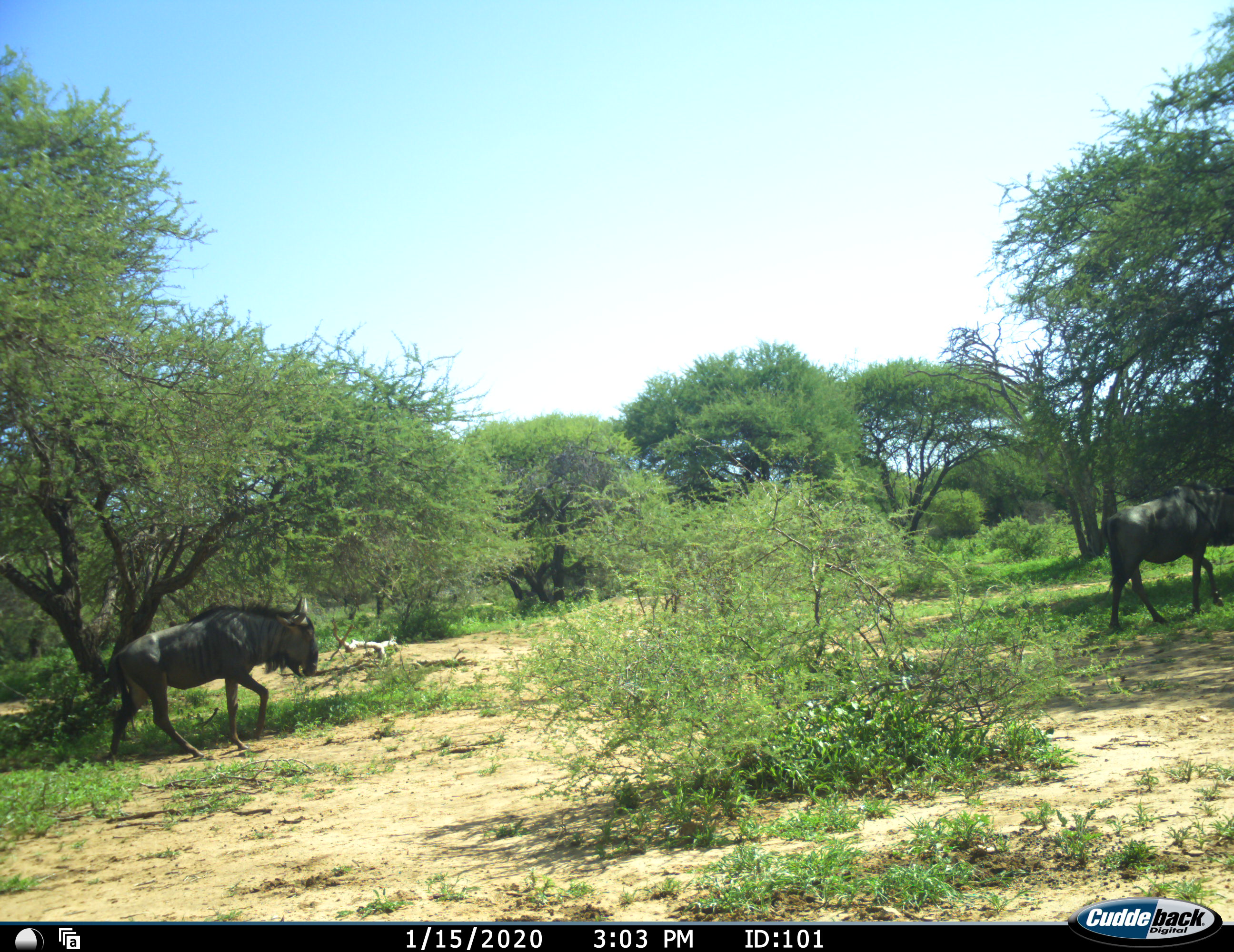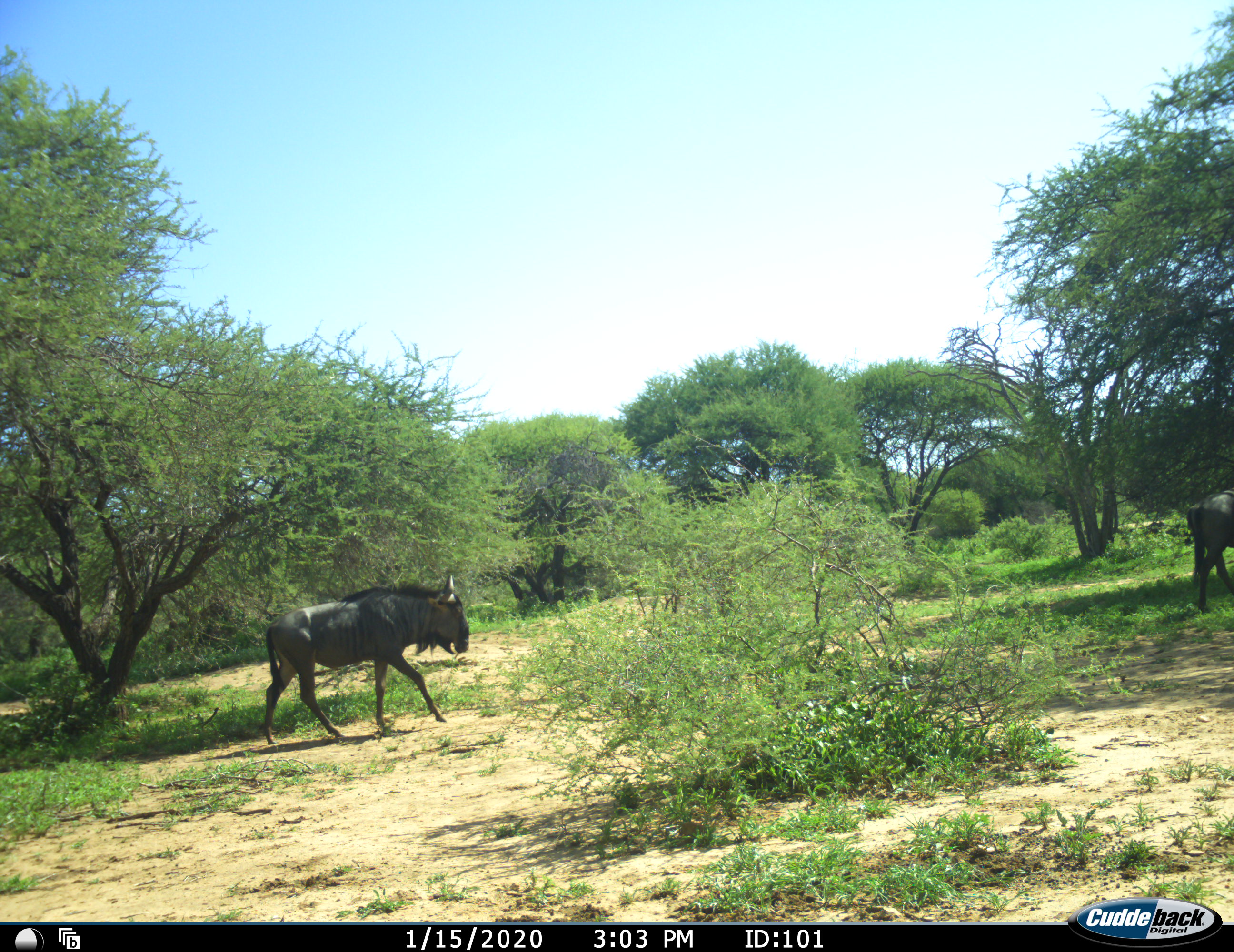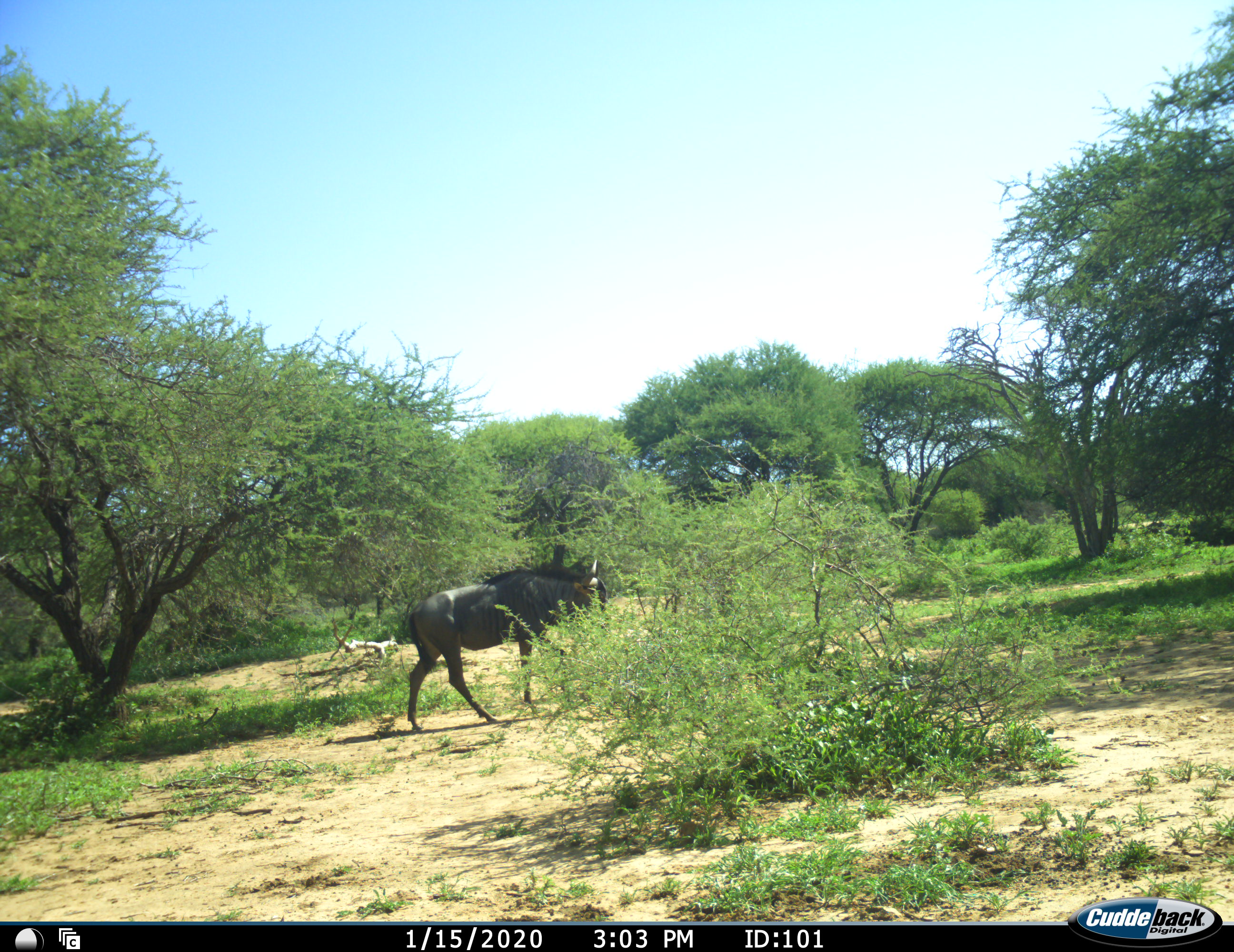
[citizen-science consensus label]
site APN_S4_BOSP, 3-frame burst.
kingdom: Animalia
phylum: Chordata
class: Mammalia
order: Artiodactyla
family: Bovidae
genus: Connochaetes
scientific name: Connochaetes taurinus taurinus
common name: blue wildebeest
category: wildebeestblue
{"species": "wildebeestblue (blue wildebeest) (Connochaetes taurinus taurinus)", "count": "2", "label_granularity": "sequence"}